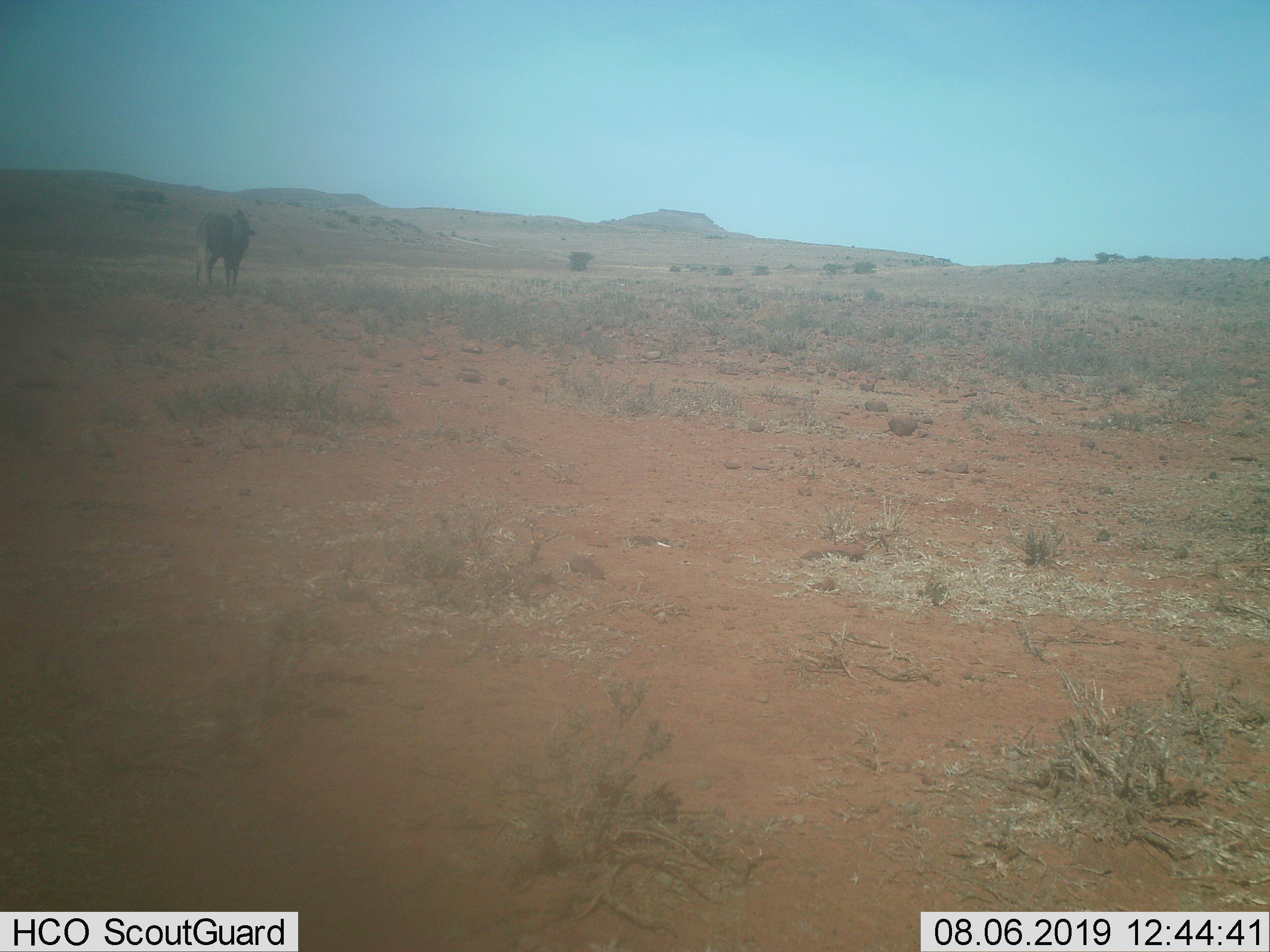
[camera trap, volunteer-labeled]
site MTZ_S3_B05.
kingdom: Animalia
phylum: Chordata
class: Mammalia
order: Artiodactyla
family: Bovidae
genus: Connochaetes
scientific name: Connochaetes gnou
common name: black wildebeest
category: wildebeestblack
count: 1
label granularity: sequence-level